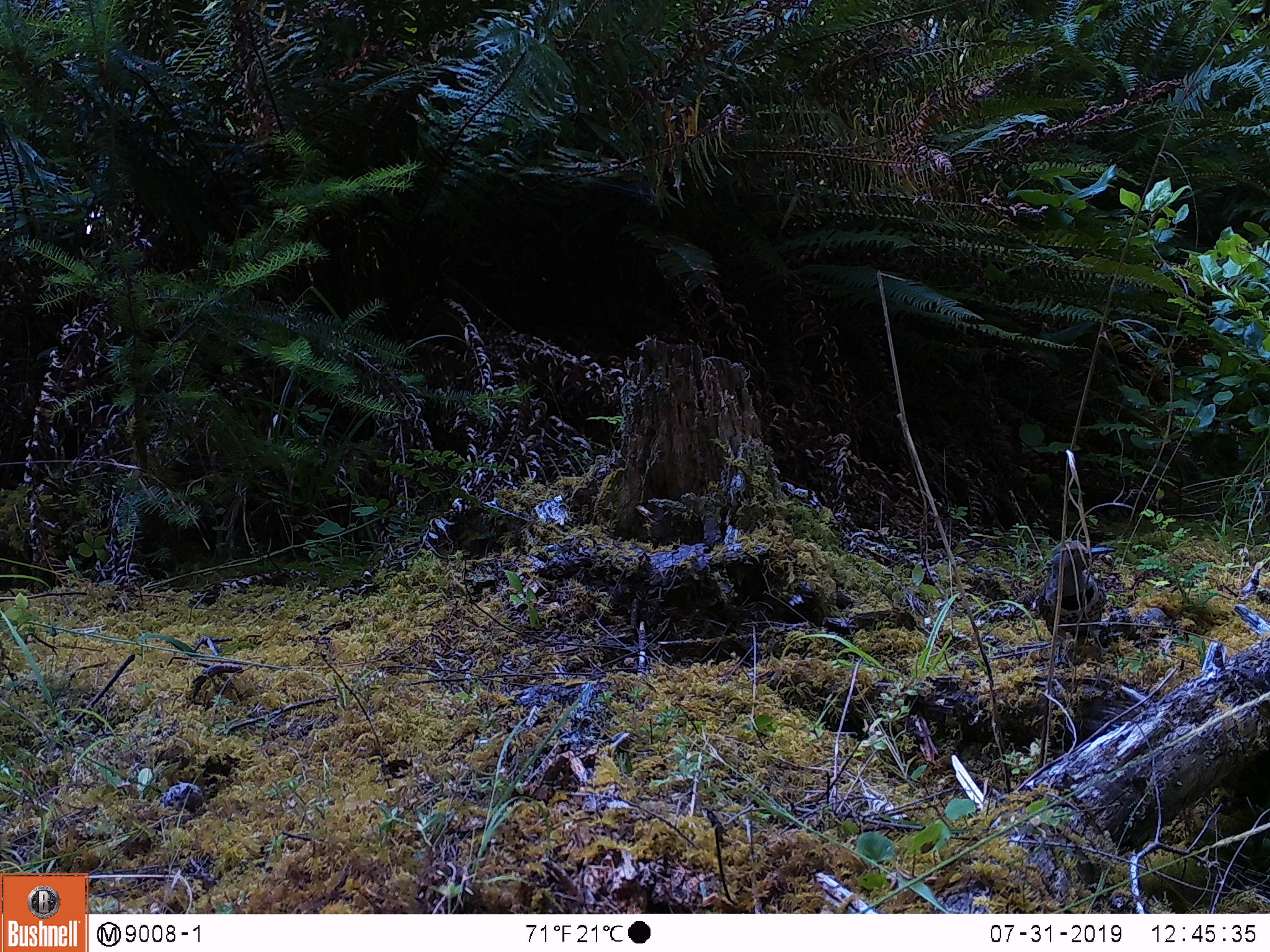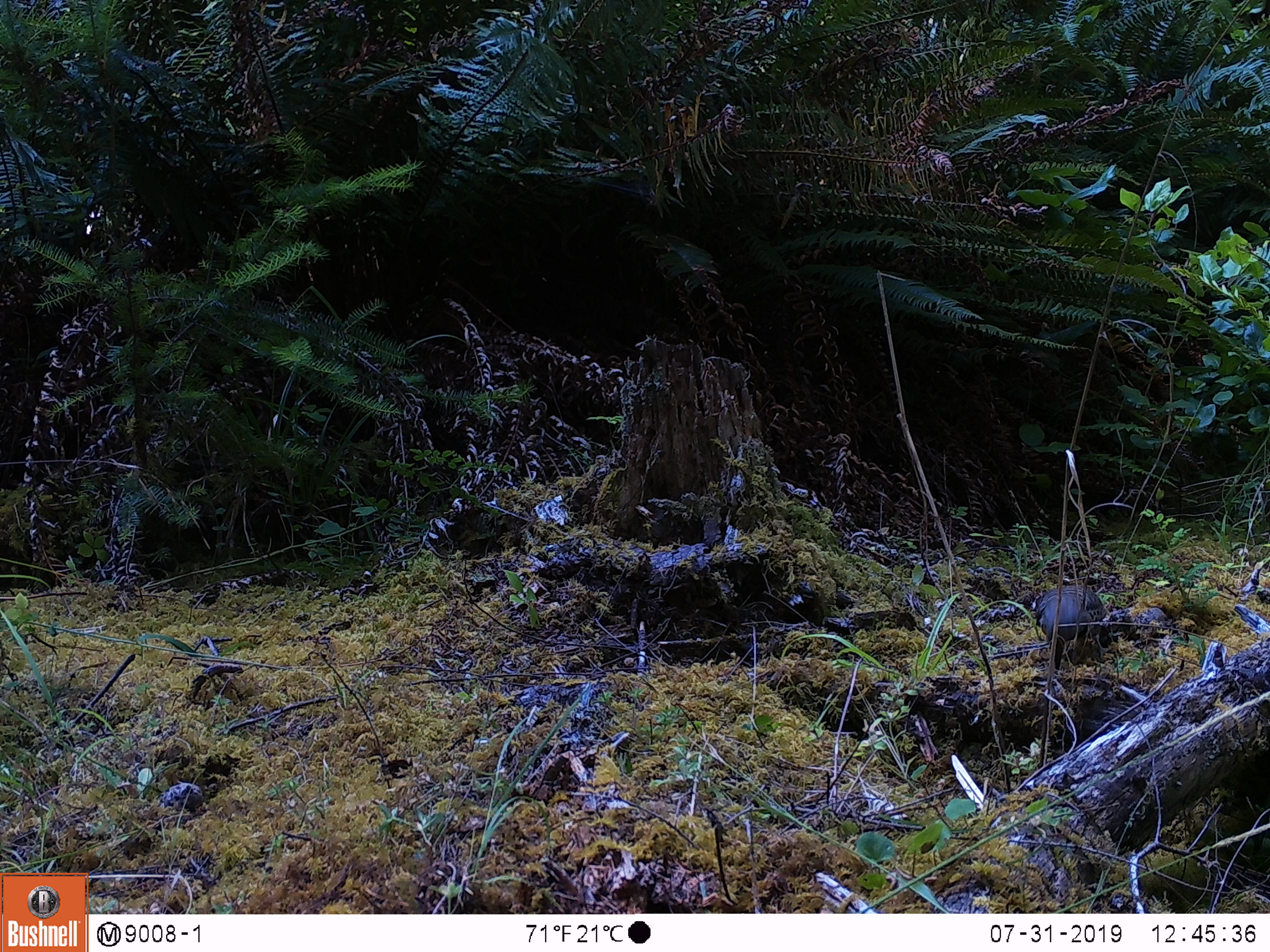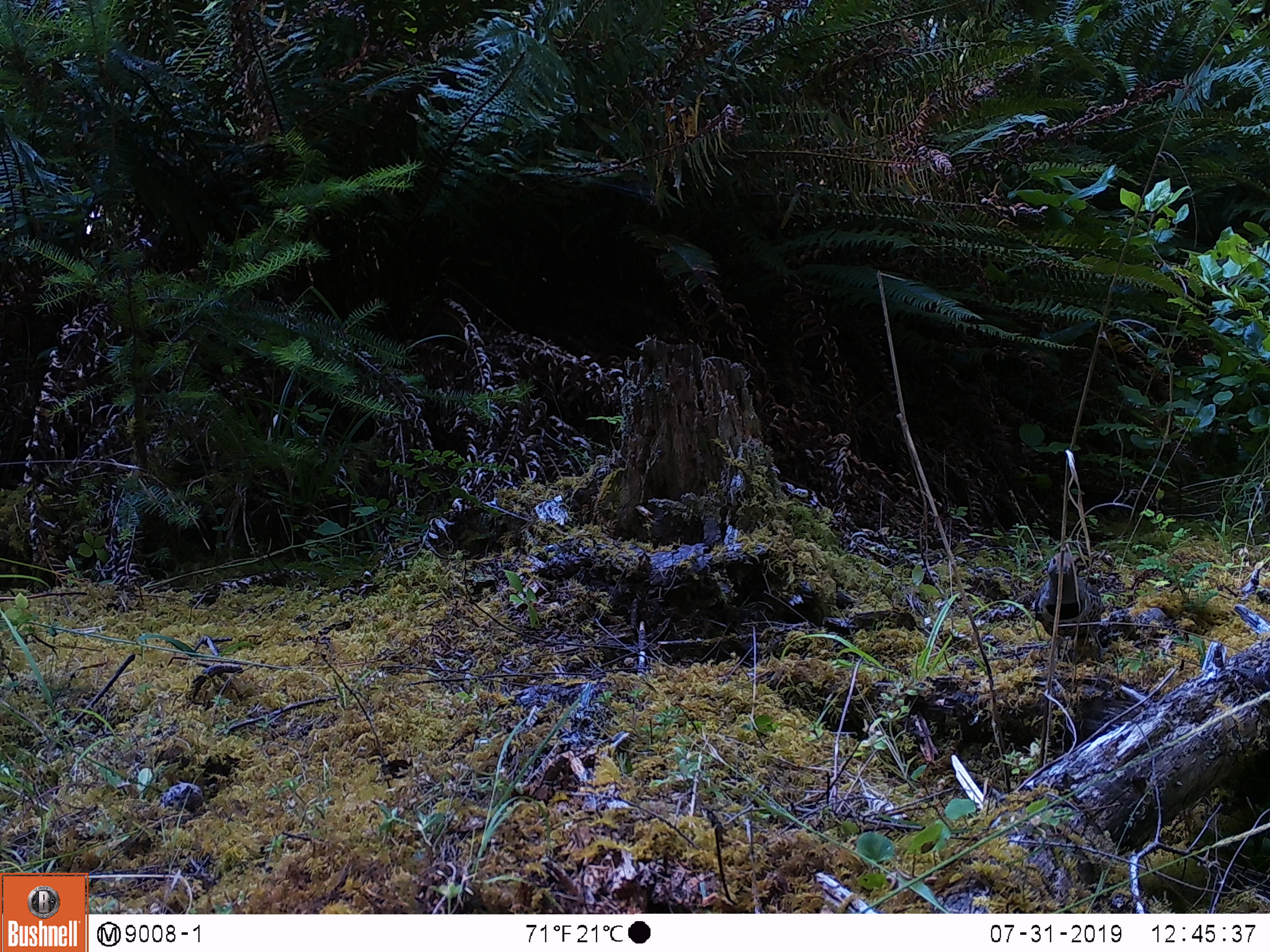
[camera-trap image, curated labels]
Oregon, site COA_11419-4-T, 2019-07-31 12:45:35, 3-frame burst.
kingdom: Animalia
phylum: Chordata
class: Aves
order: Piciformes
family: Picidae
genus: Colaptes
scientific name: Colaptes auratus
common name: northern flicker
Northern flicker (Colaptes auratus).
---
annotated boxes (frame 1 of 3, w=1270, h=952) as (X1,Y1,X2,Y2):
northern flicker: (1031,540,1121,659)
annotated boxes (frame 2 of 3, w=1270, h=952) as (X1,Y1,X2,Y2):
northern flicker: (1029,578,1114,668)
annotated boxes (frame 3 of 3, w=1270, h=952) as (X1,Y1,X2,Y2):
northern flicker: (1027,545,1102,661)